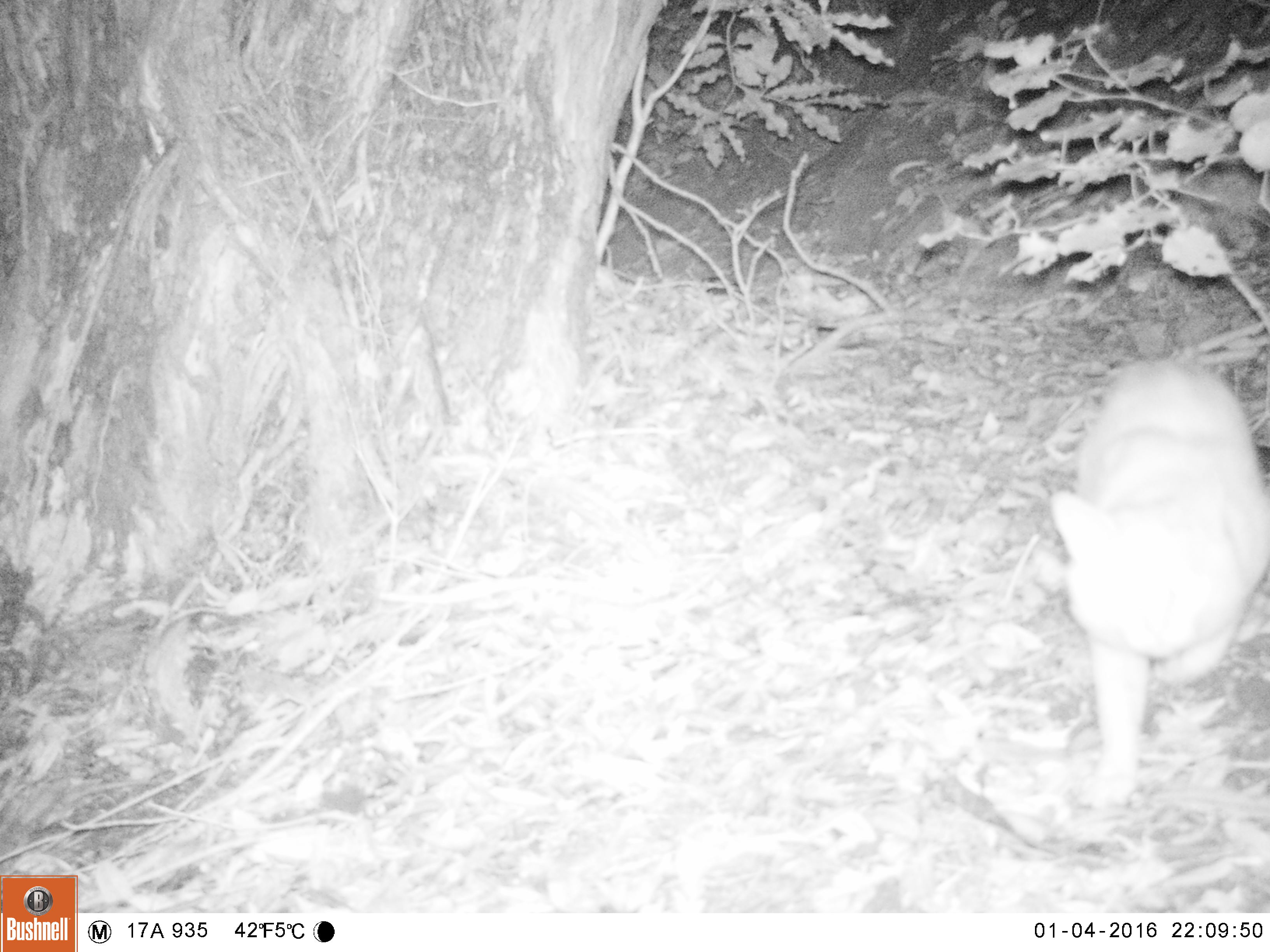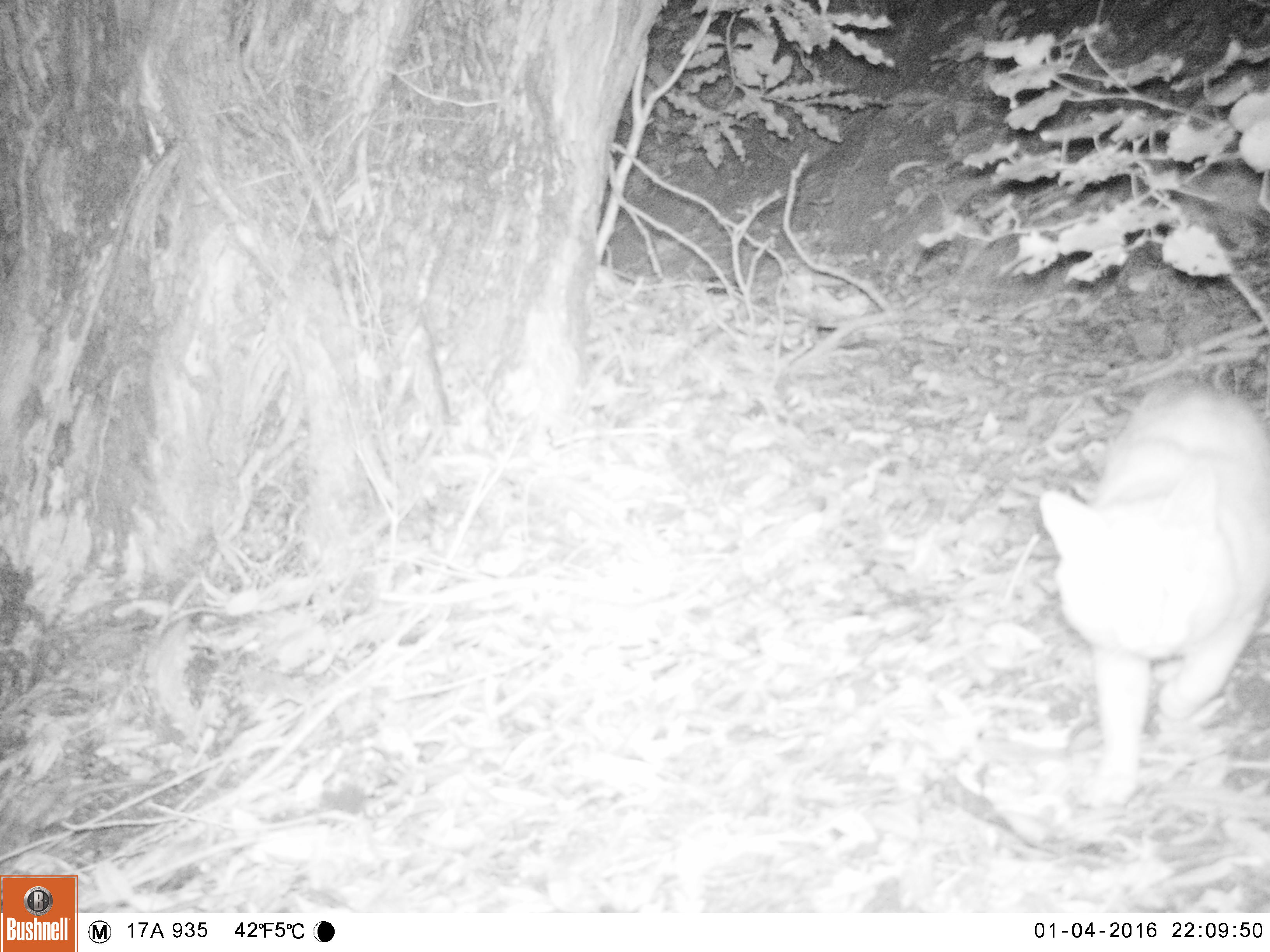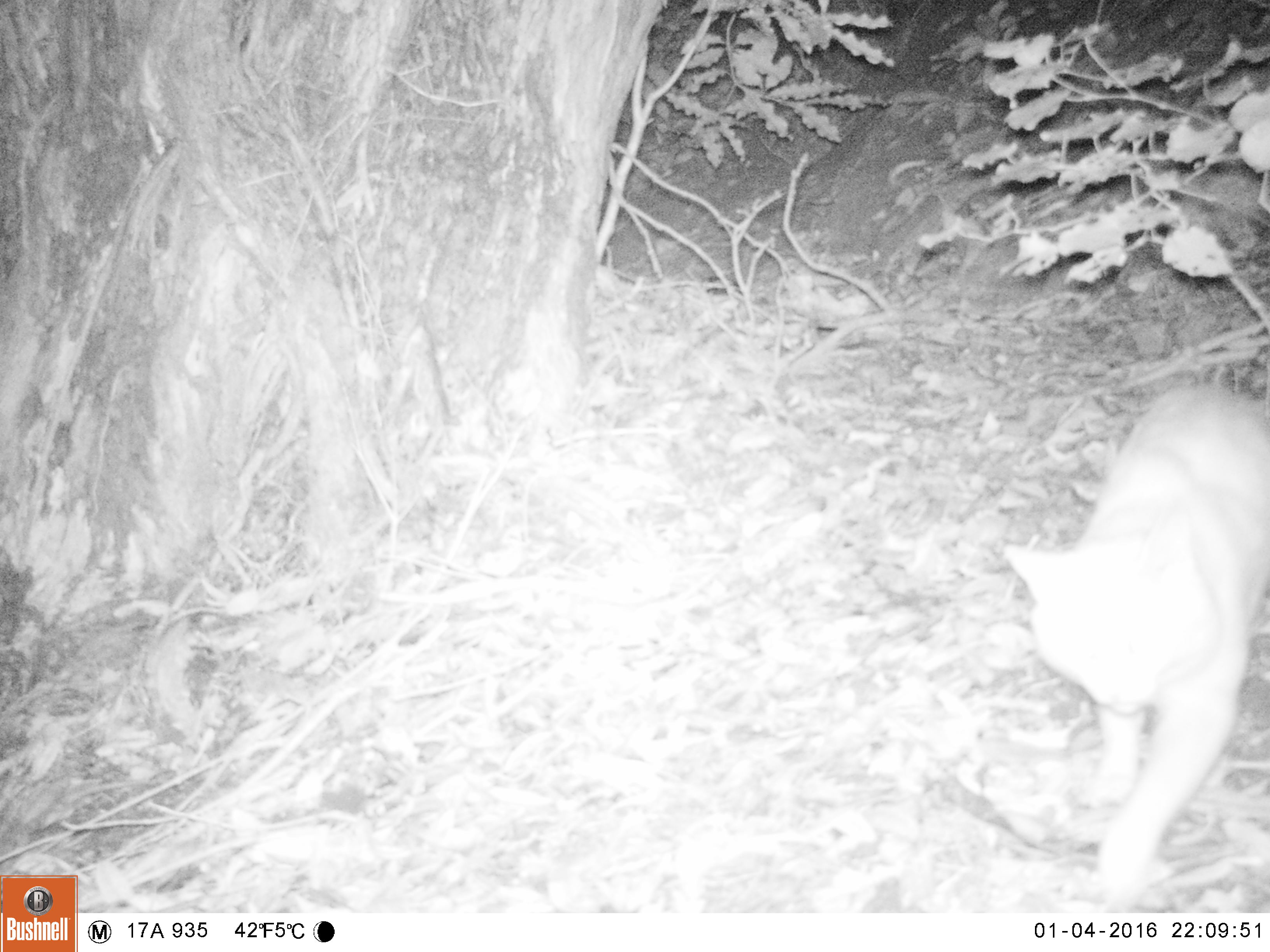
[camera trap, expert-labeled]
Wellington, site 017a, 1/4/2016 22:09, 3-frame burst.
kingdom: Animalia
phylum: Chordata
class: Mammalia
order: Carnivora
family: Felidae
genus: Felis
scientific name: Felis catus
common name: cat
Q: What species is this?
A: Cat (Felis catus).